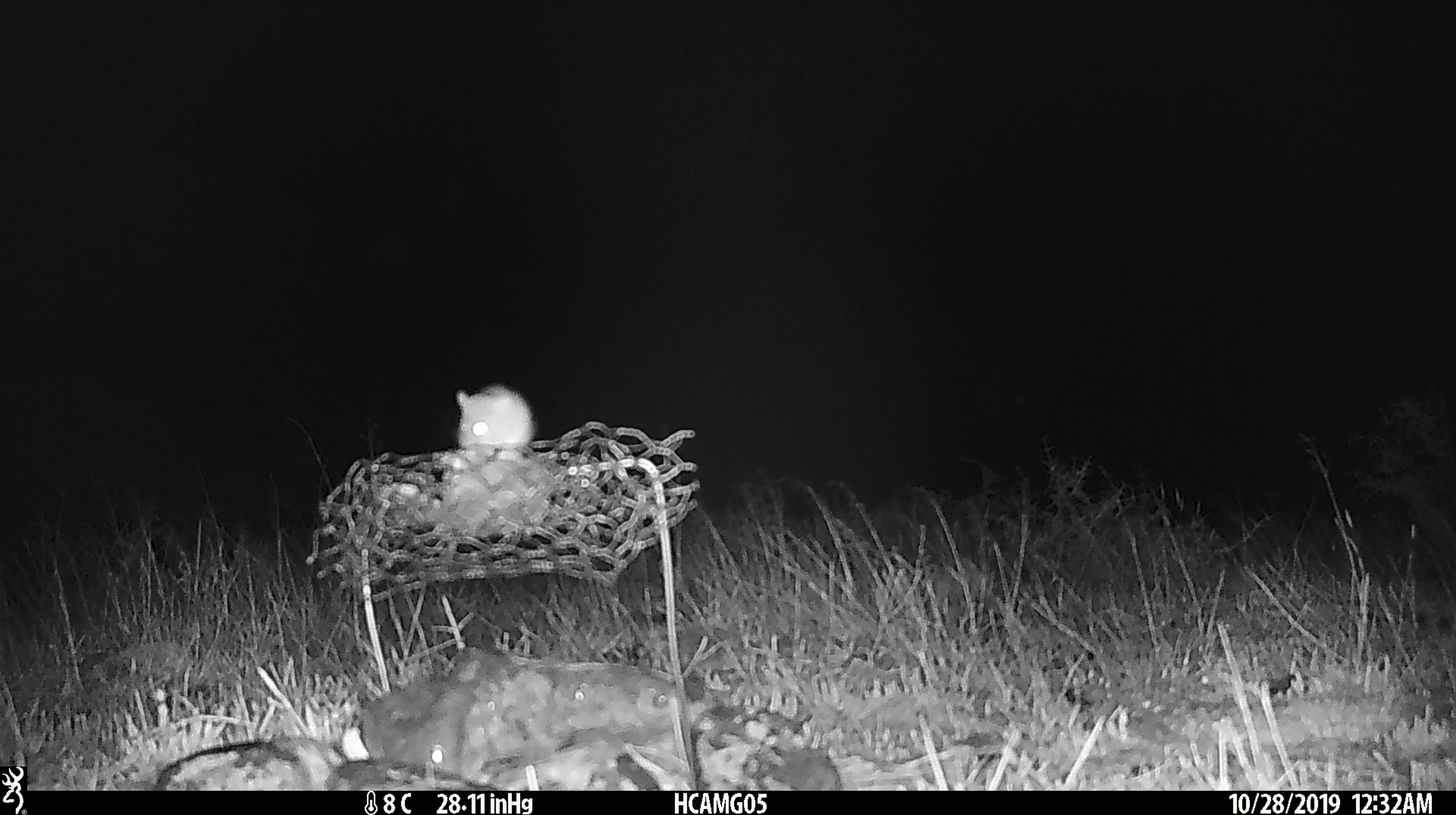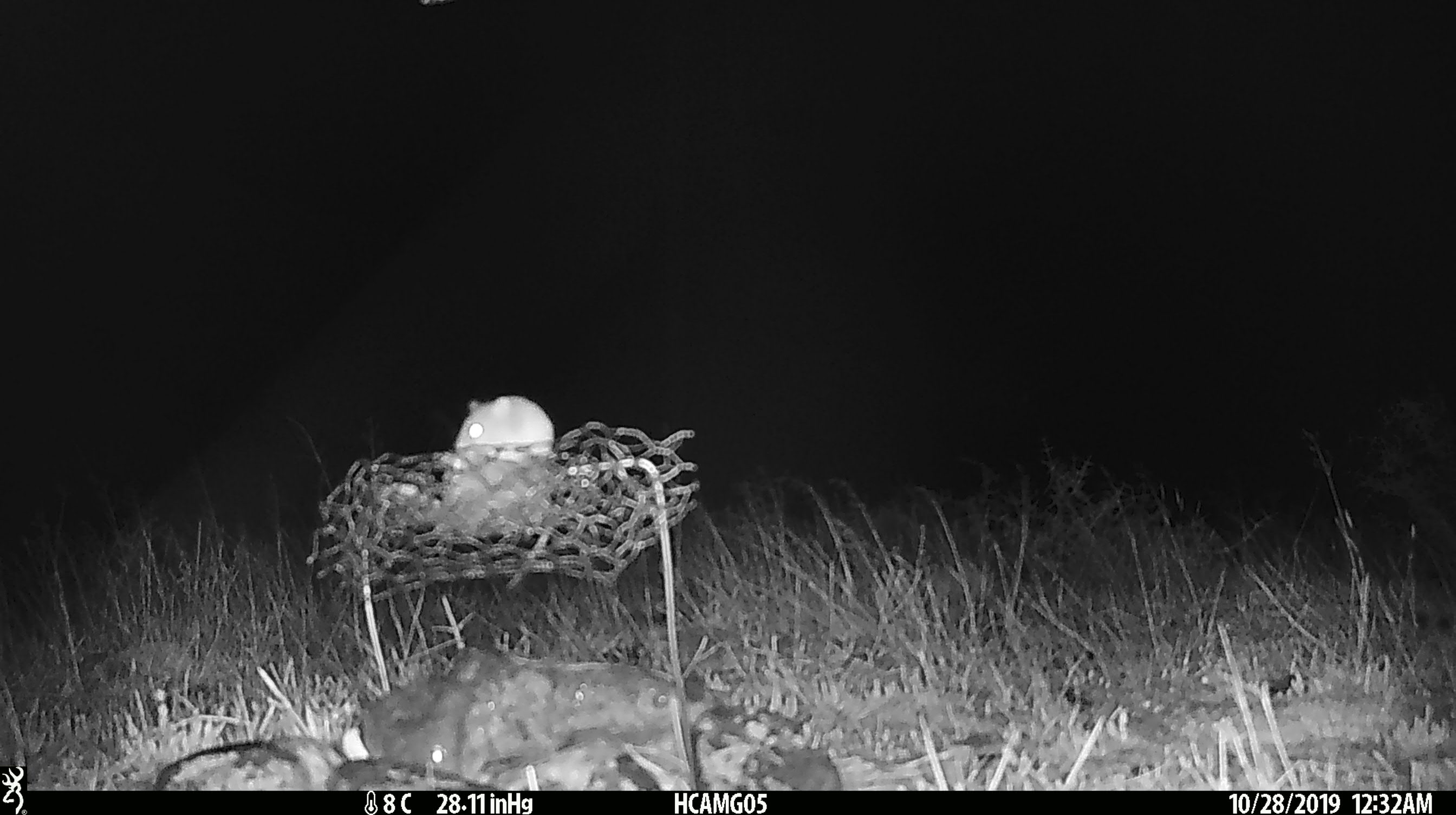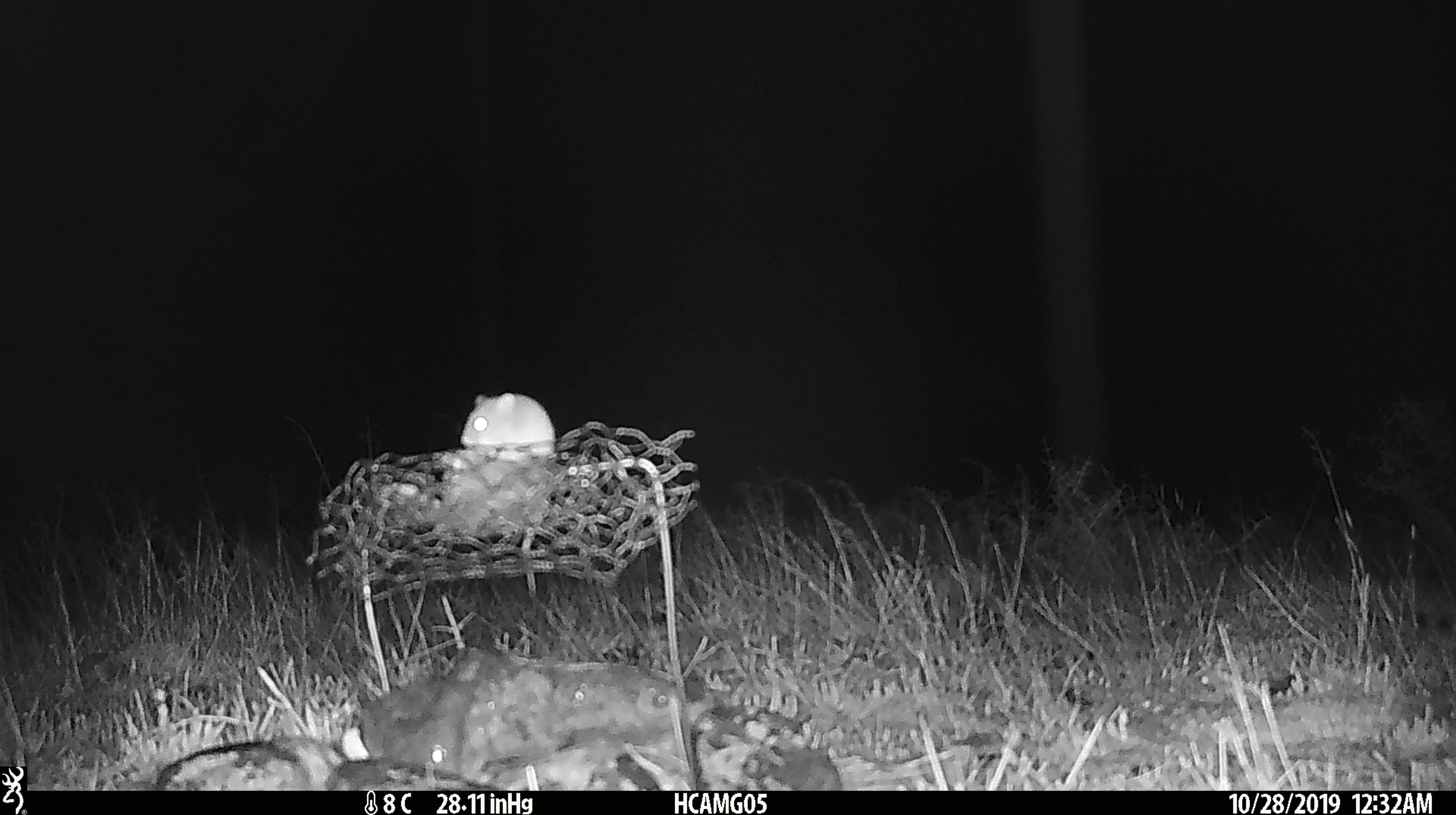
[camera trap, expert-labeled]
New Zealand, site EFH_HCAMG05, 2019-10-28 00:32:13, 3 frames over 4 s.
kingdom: Animalia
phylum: Chordata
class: Mammalia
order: Rodentia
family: Muridae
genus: Mus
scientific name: Mus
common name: mouse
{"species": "mouse (Mus)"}